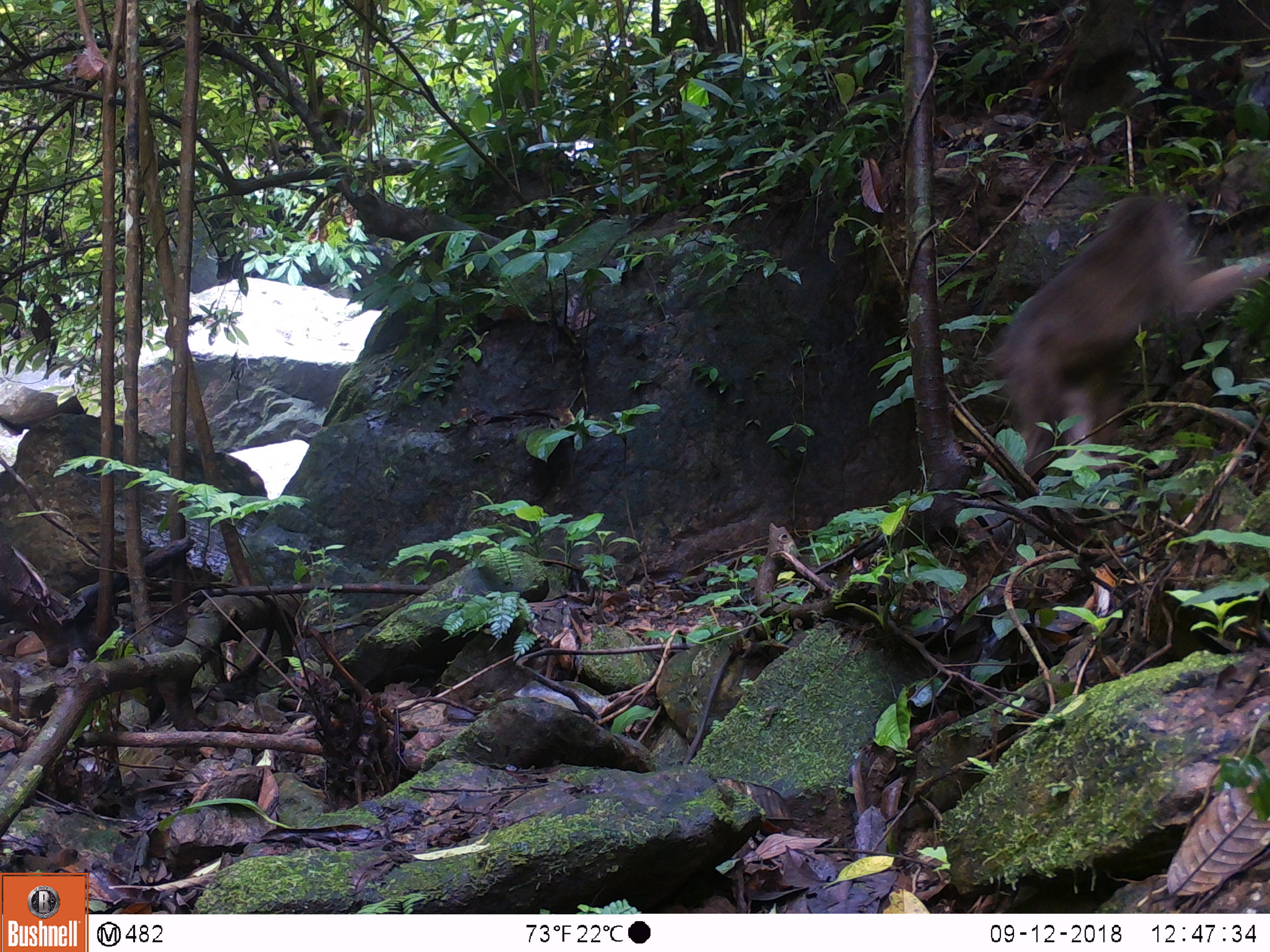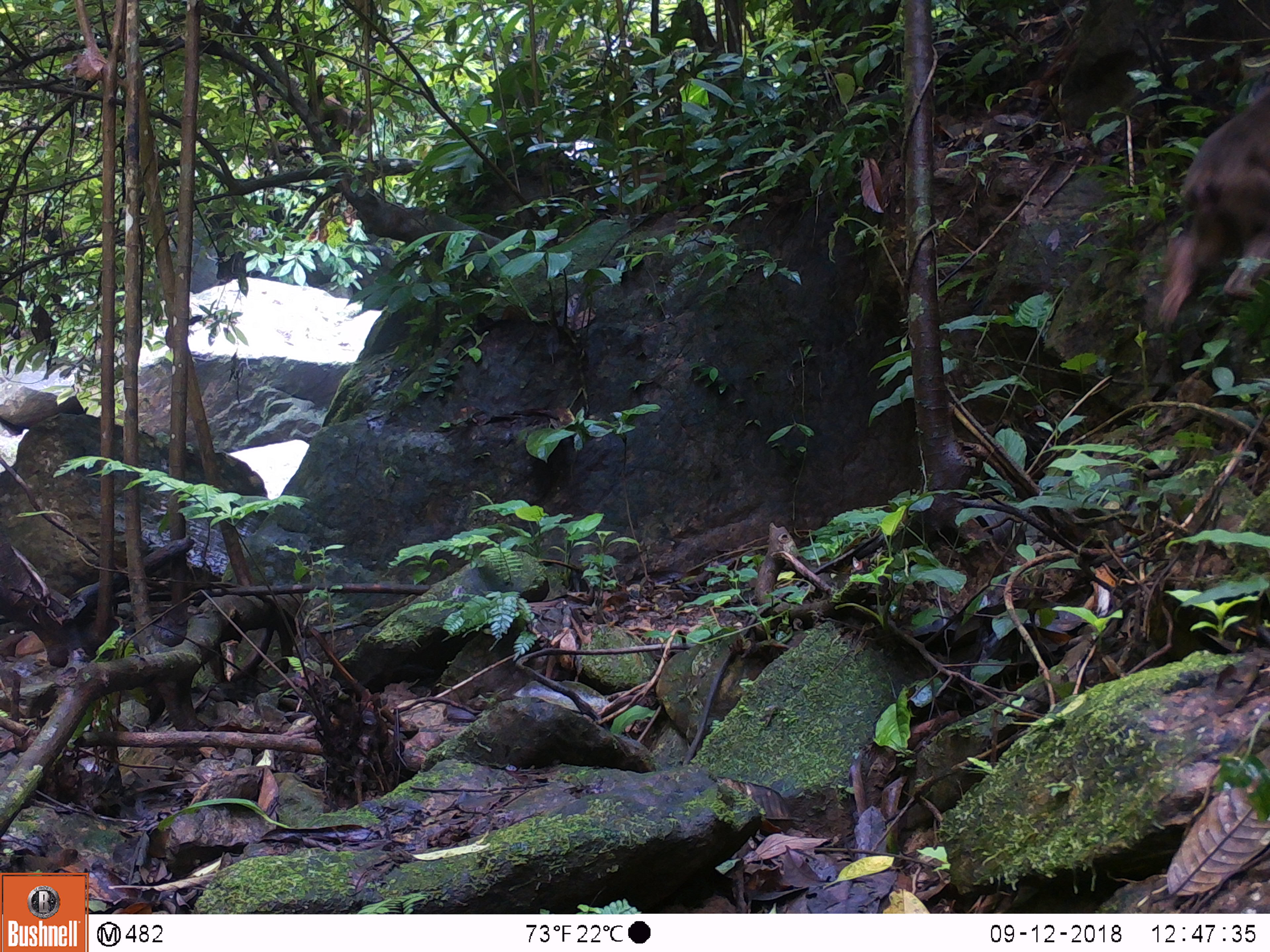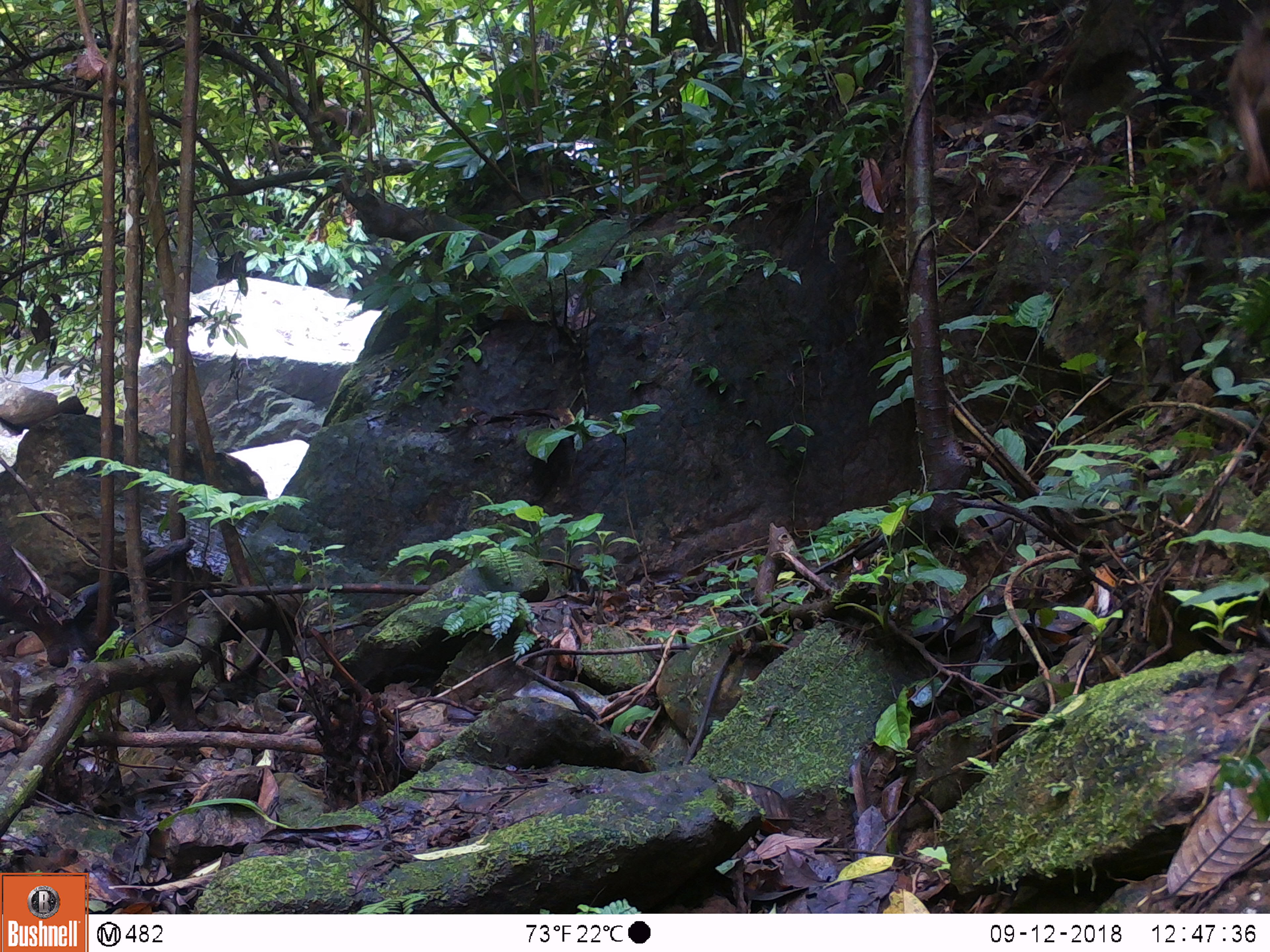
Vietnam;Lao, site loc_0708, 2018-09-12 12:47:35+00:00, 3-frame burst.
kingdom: Animalia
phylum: Chordata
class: Mammalia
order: Primates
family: Cercopithecidae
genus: Macaca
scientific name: Macaca arctoides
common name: stump-tailed macaque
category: stump tailed macaque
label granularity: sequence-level